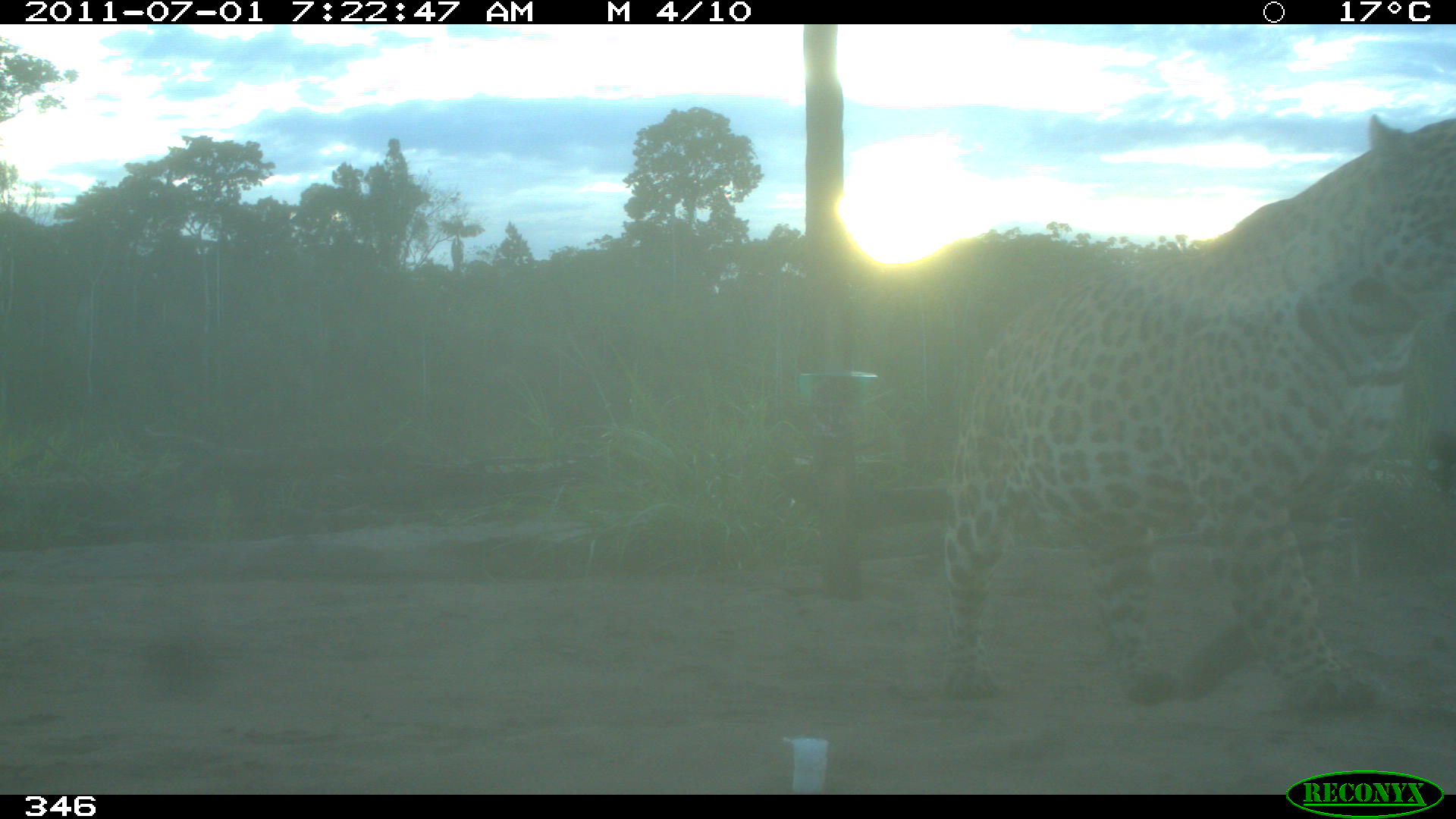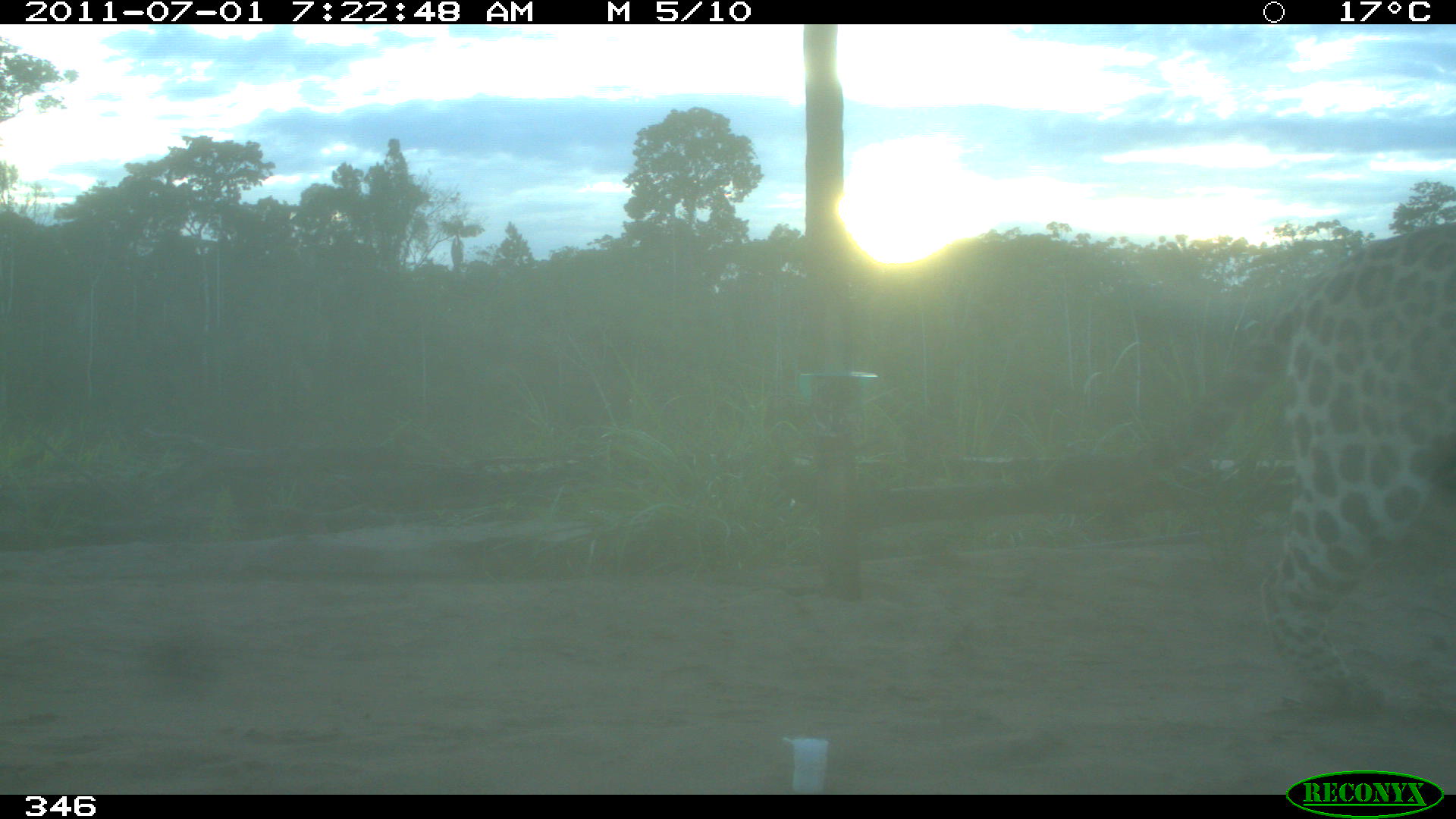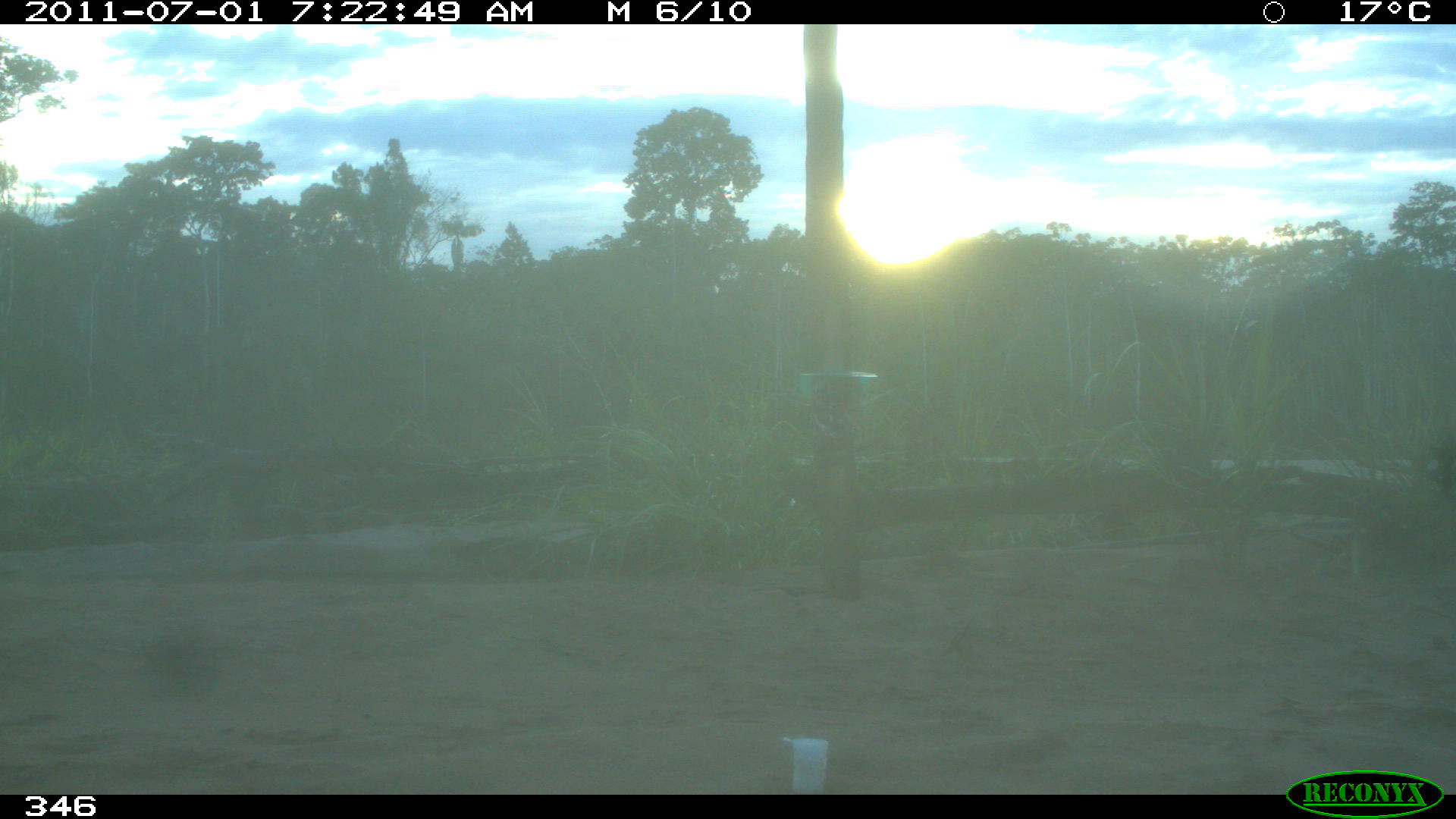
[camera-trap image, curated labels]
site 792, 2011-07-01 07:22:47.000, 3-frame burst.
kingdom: Animalia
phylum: Chordata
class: Mammalia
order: Carnivora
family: Felidae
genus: Panthera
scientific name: Panthera onca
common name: jaguar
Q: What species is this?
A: Panthera onca (jaguar).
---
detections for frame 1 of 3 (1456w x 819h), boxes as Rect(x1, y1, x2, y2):
panthera onca: Rect(943, 113, 1455, 714)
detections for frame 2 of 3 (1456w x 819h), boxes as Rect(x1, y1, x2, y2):
panthera onca: Rect(1056, 218, 1456, 730)